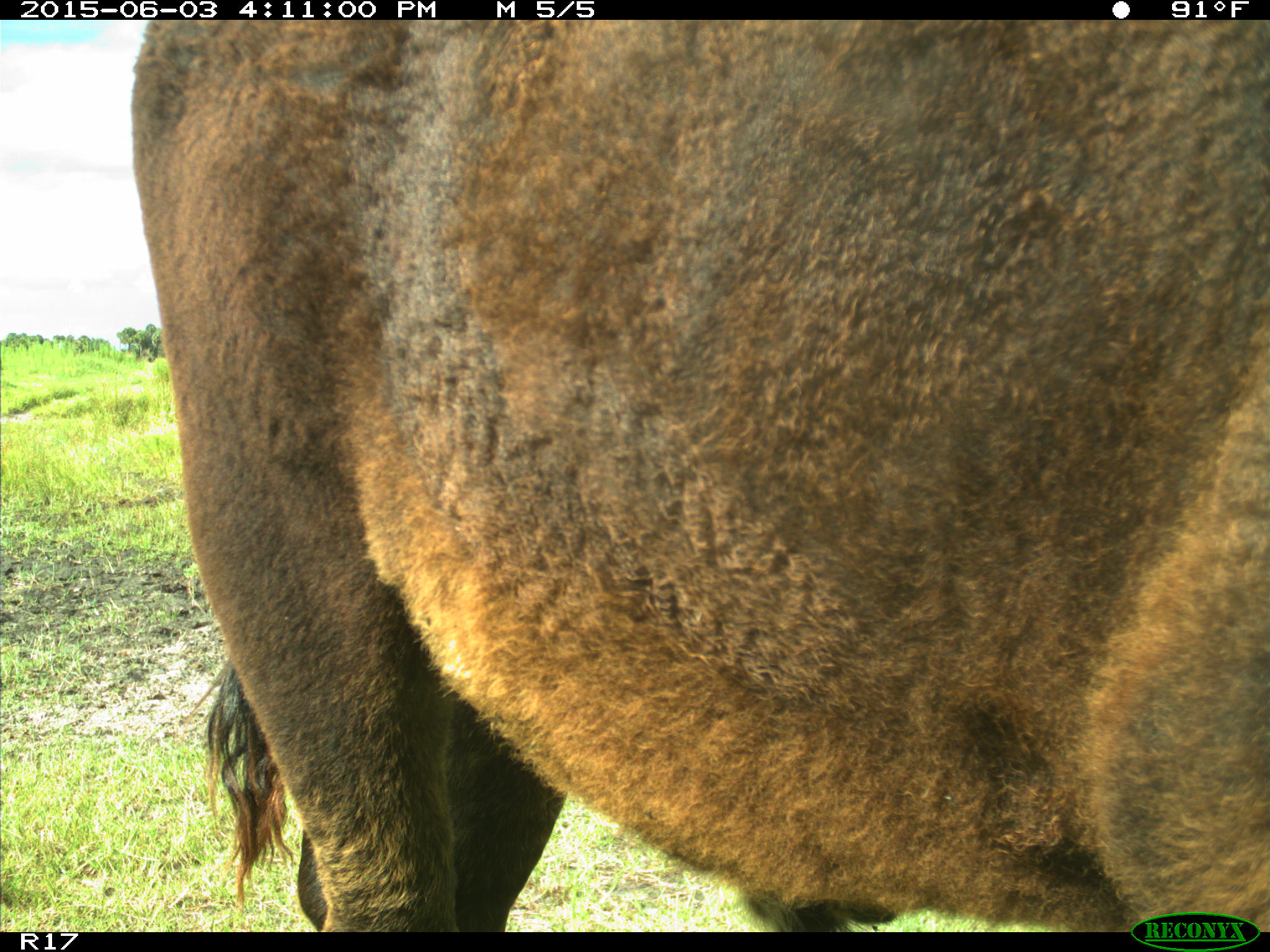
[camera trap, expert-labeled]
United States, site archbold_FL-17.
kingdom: Animalia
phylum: Chordata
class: Mammalia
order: Artiodactyla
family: Bovidae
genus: Bos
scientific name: Bos taurus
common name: domestic cow